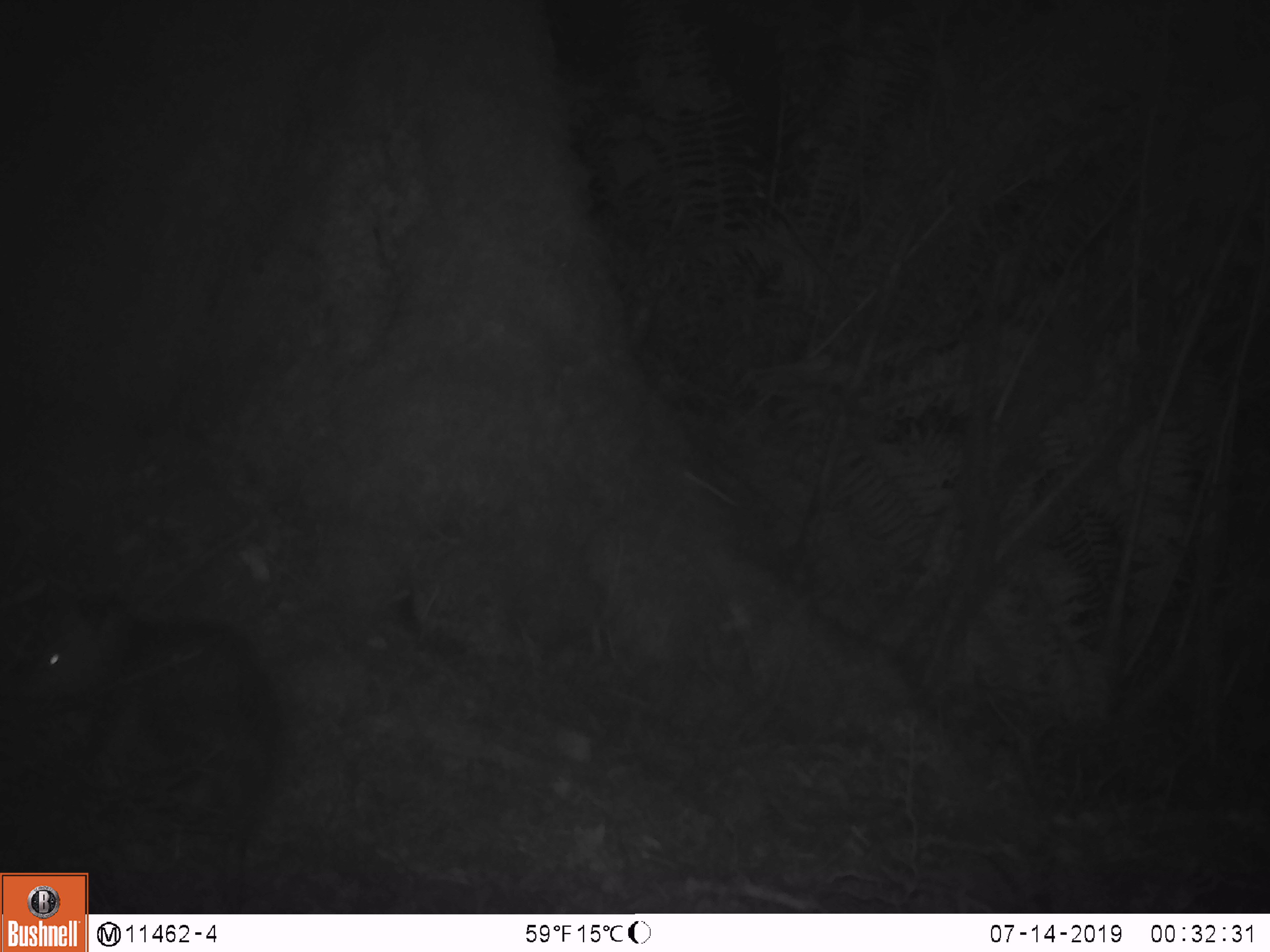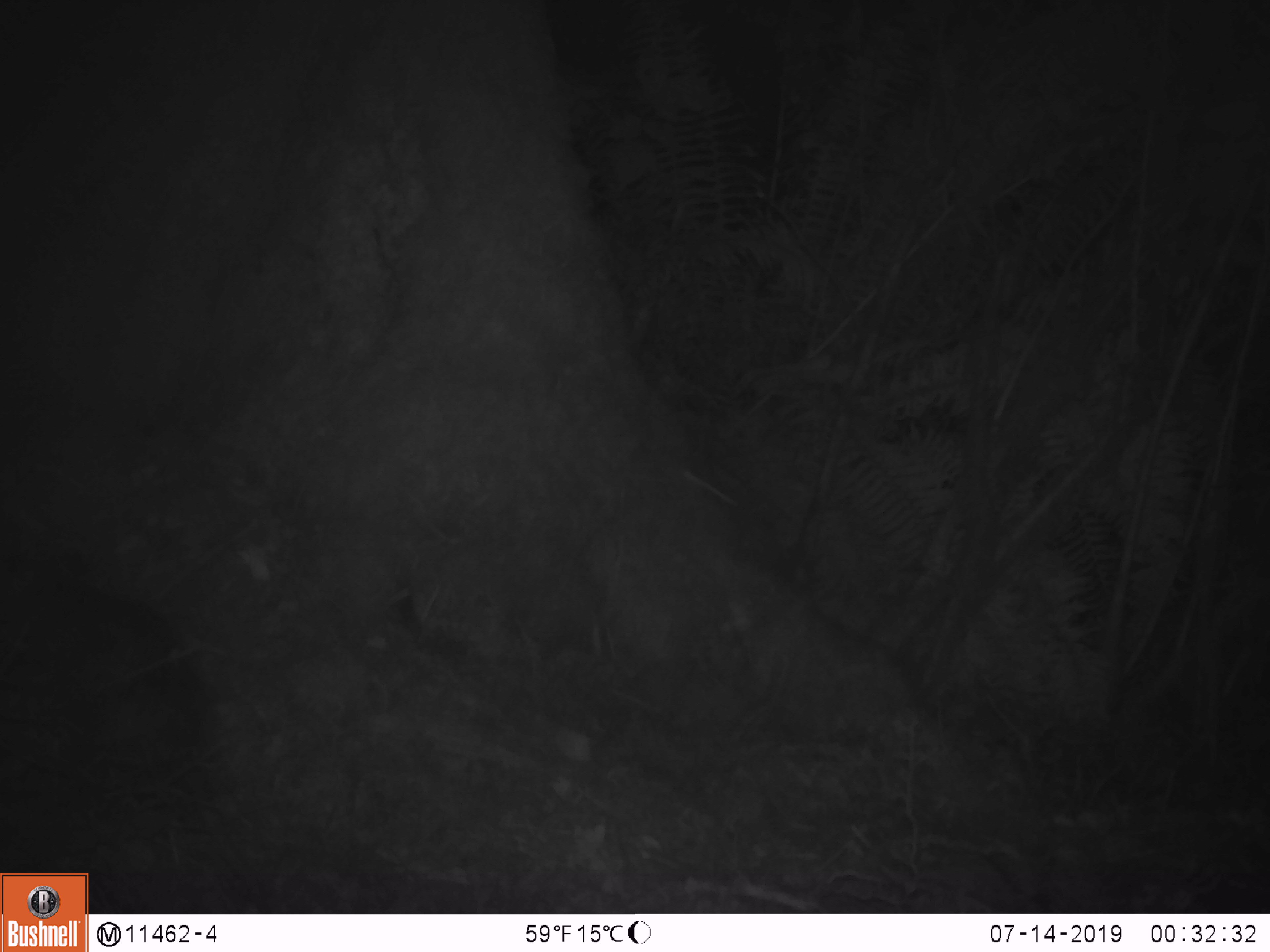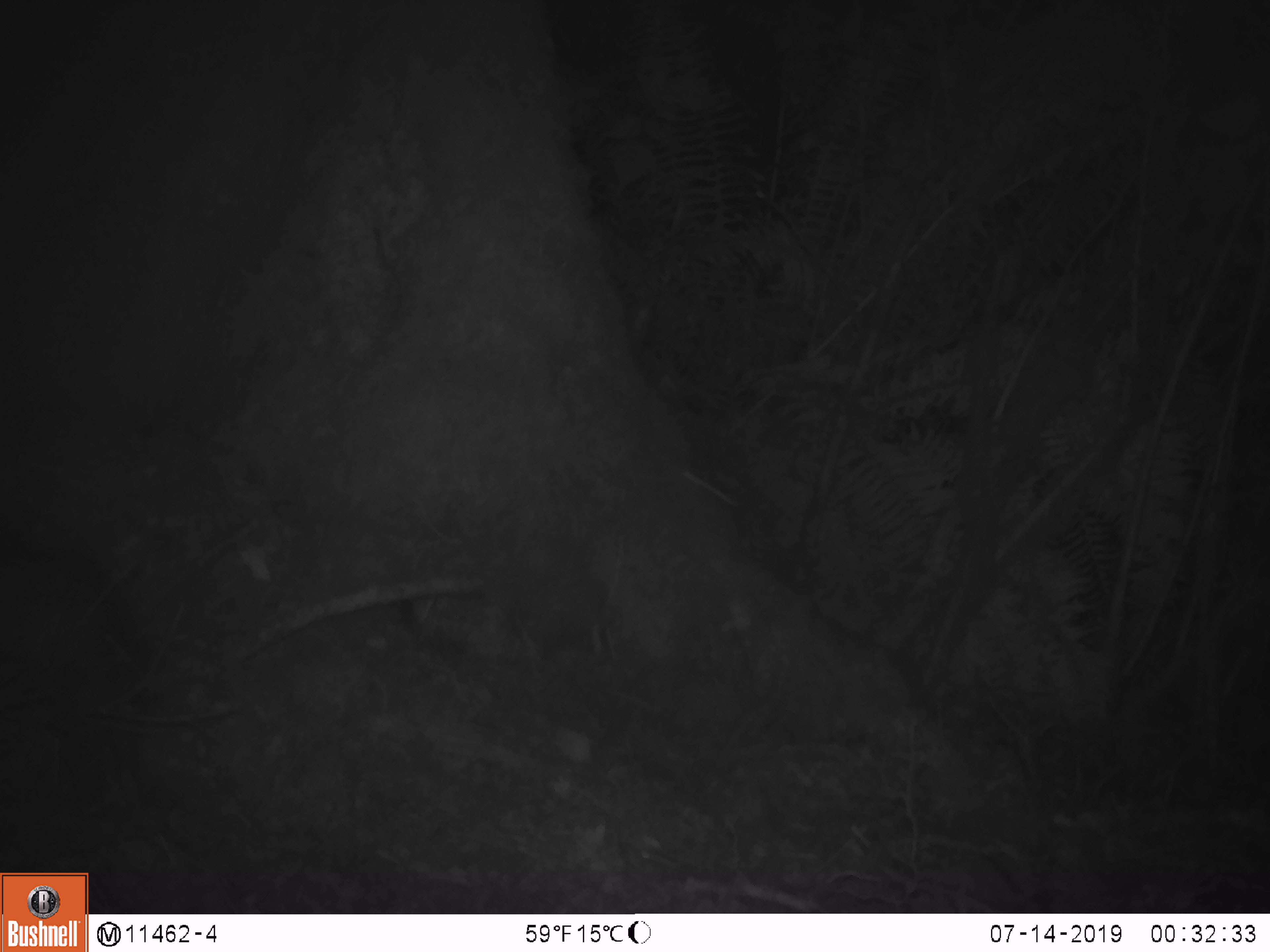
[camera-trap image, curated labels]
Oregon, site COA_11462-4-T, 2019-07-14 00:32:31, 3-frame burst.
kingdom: Animalia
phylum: Chordata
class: Mammalia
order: Didelphimorphia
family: Didelphidae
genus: Didelphis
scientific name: Didelphis virginiana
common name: virginia opossum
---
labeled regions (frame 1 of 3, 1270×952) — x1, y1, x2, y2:
virginia opossum: 25, 596, 298, 868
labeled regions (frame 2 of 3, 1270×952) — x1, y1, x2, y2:
virginia opossum: 1, 539, 212, 783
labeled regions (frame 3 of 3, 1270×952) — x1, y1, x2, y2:
virginia opossum: 7, 541, 173, 759